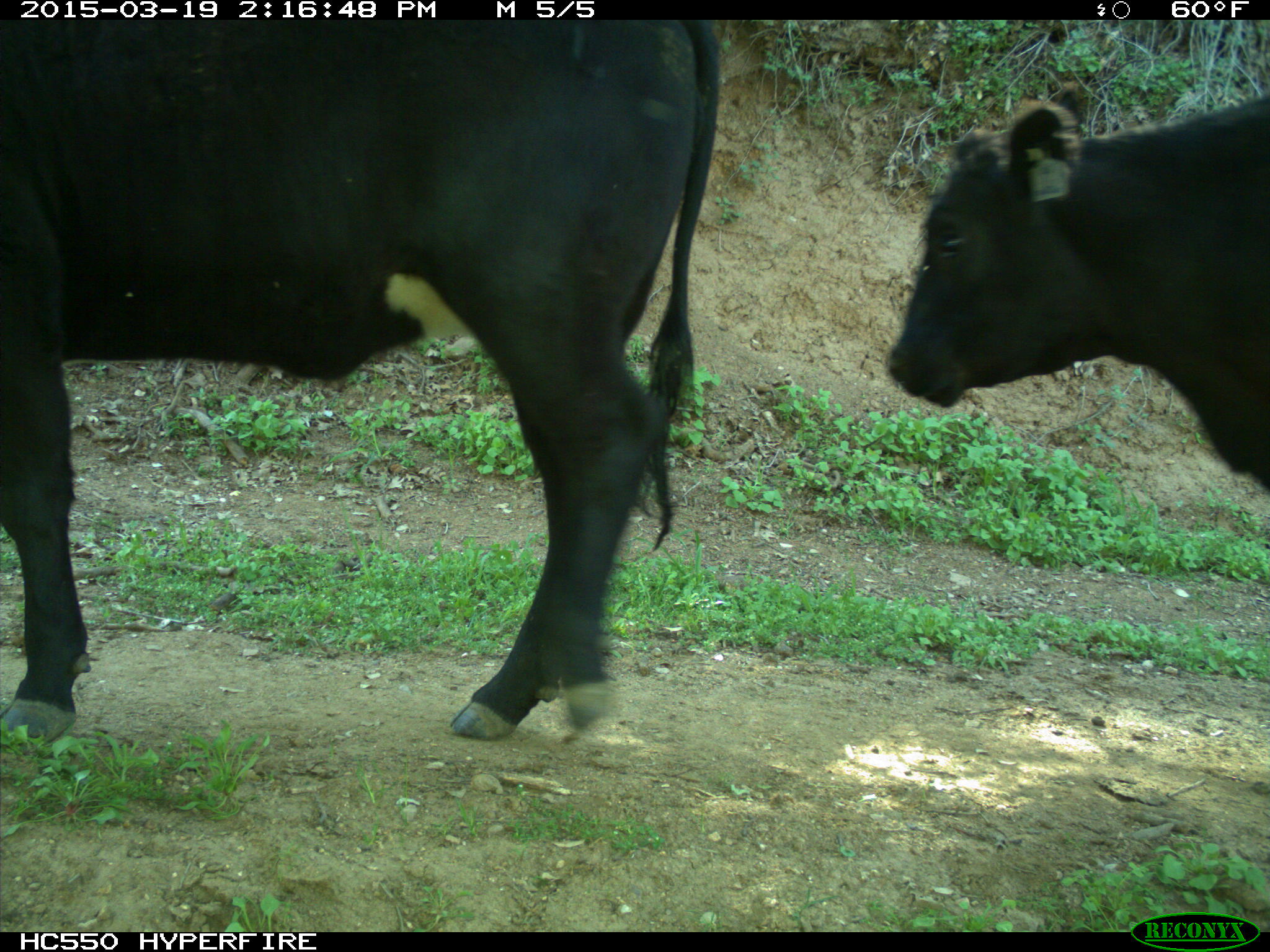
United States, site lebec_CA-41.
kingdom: Animalia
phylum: Chordata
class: Mammalia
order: Artiodactyla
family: Bovidae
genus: Bos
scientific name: Bos taurus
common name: domestic cow